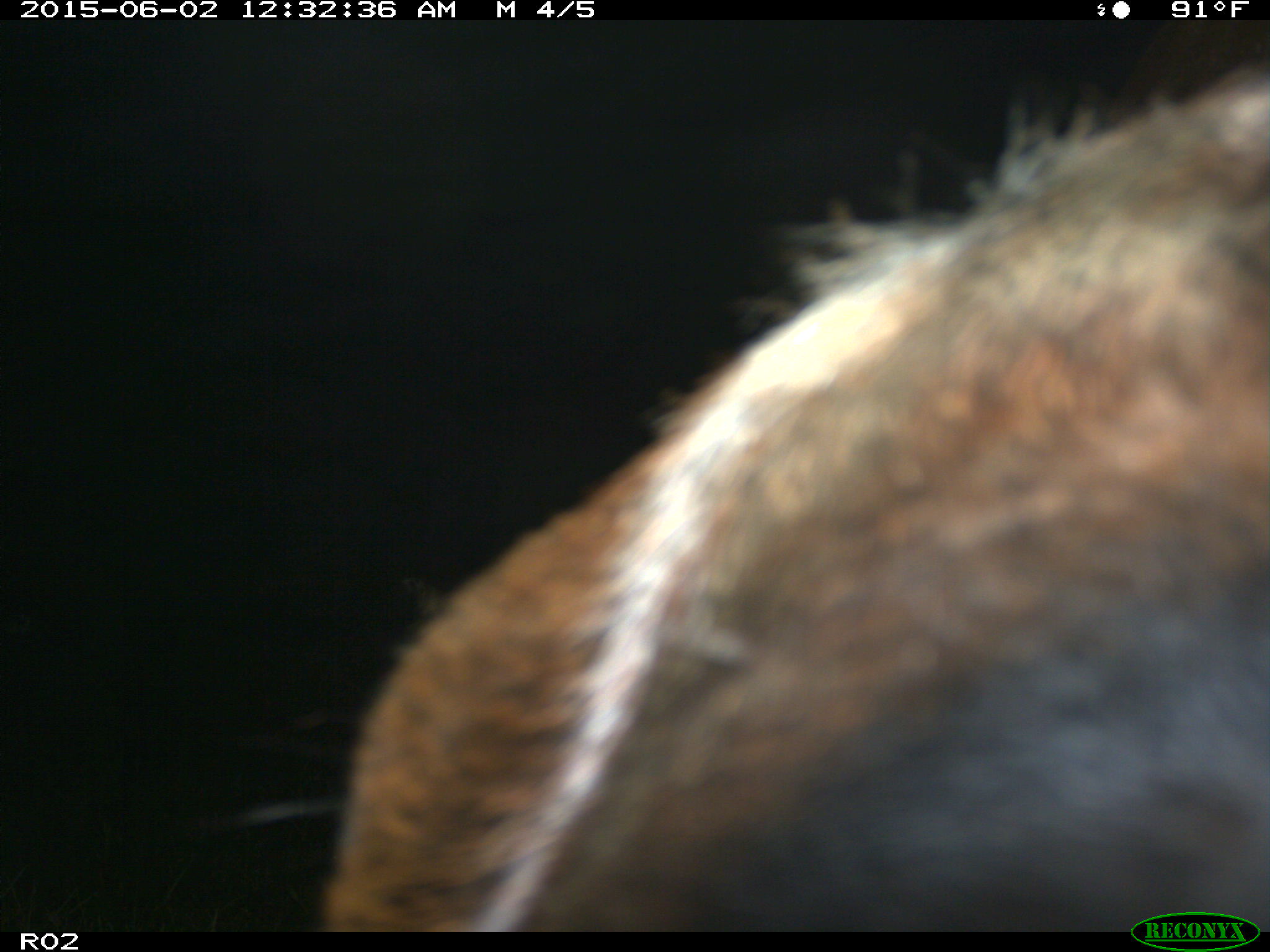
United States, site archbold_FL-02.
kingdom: Animalia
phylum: Chordata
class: Mammalia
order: Artiodactyla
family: Bovidae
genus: Bos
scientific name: Bos taurus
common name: domestic cow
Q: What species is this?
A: Bos taurus (domestic cow).